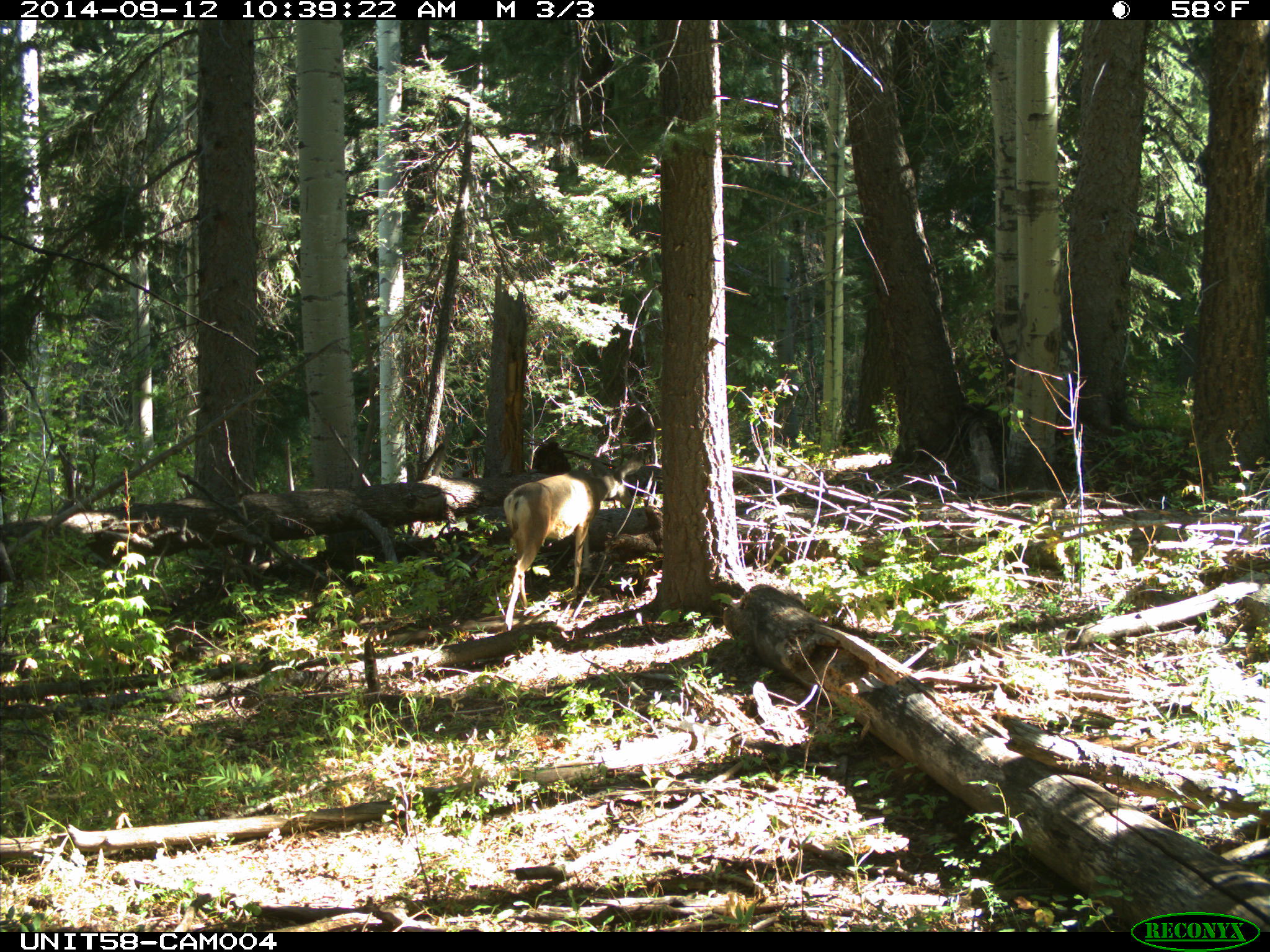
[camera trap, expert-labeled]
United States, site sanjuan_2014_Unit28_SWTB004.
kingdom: Animalia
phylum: Chordata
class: Mammalia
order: Artiodactyla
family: Cervidae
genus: Odocoileus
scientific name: Odocoileus hemionus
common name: mule deer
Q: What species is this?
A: Odocoileus hemionus (mule deer).